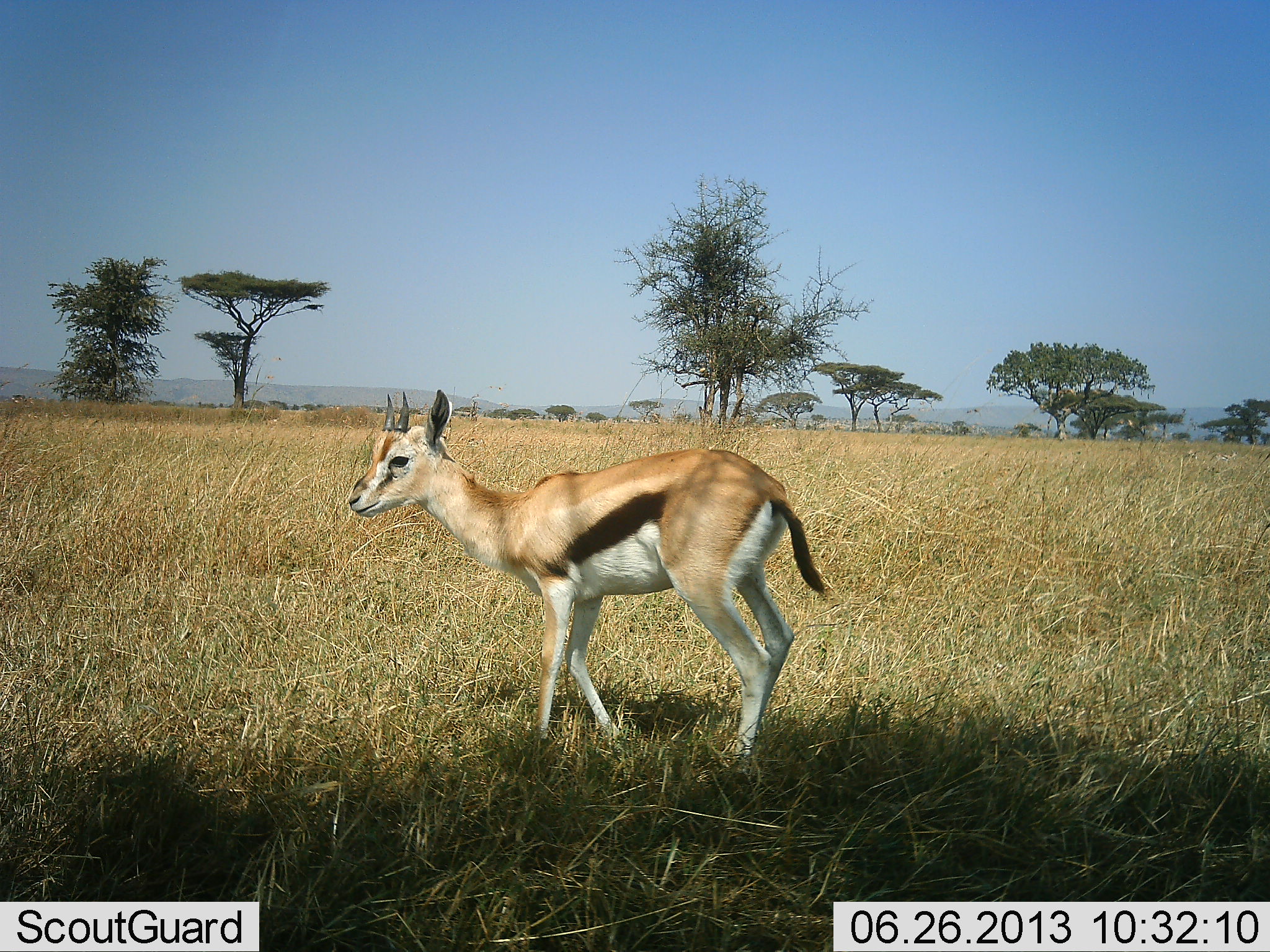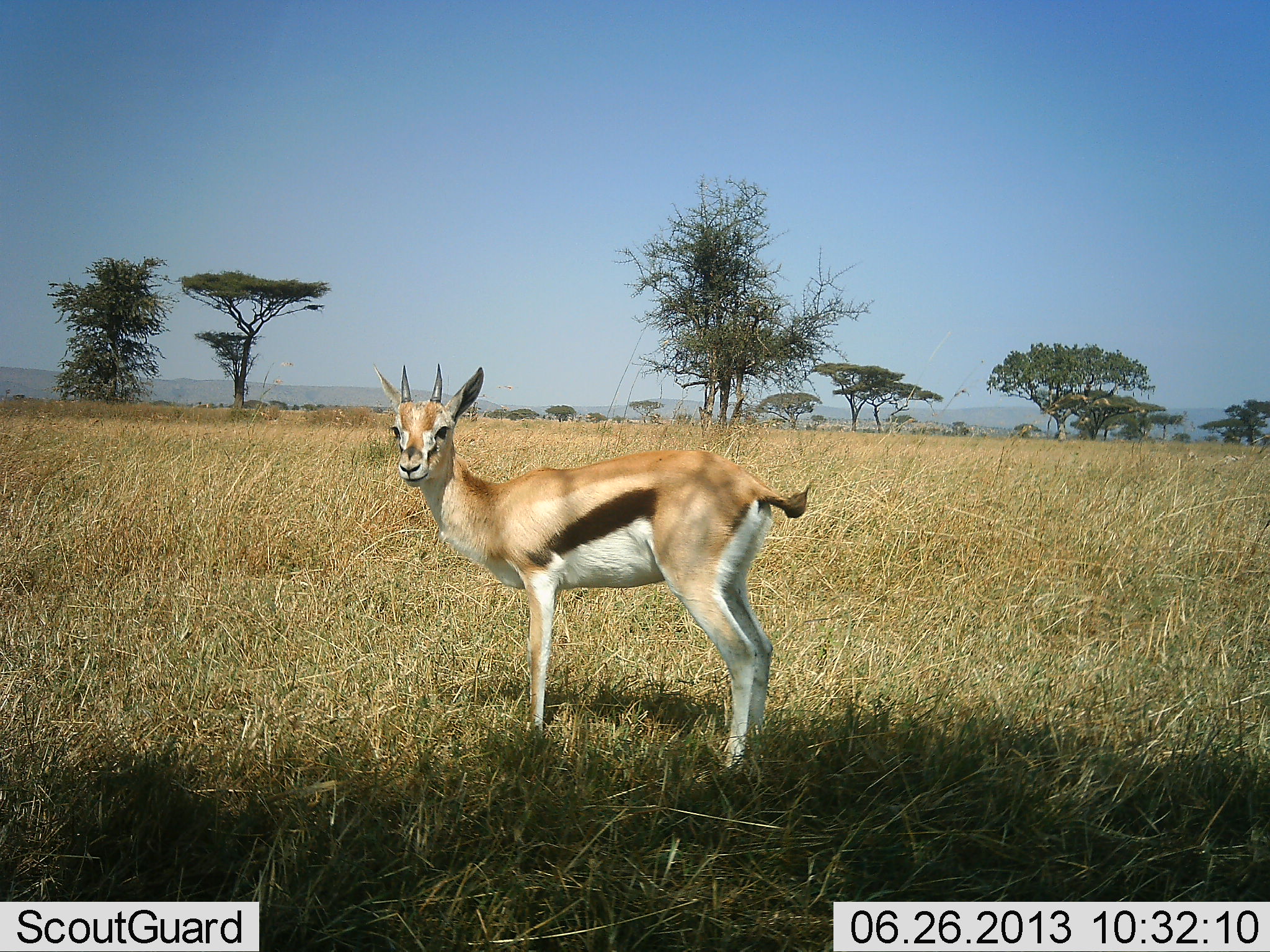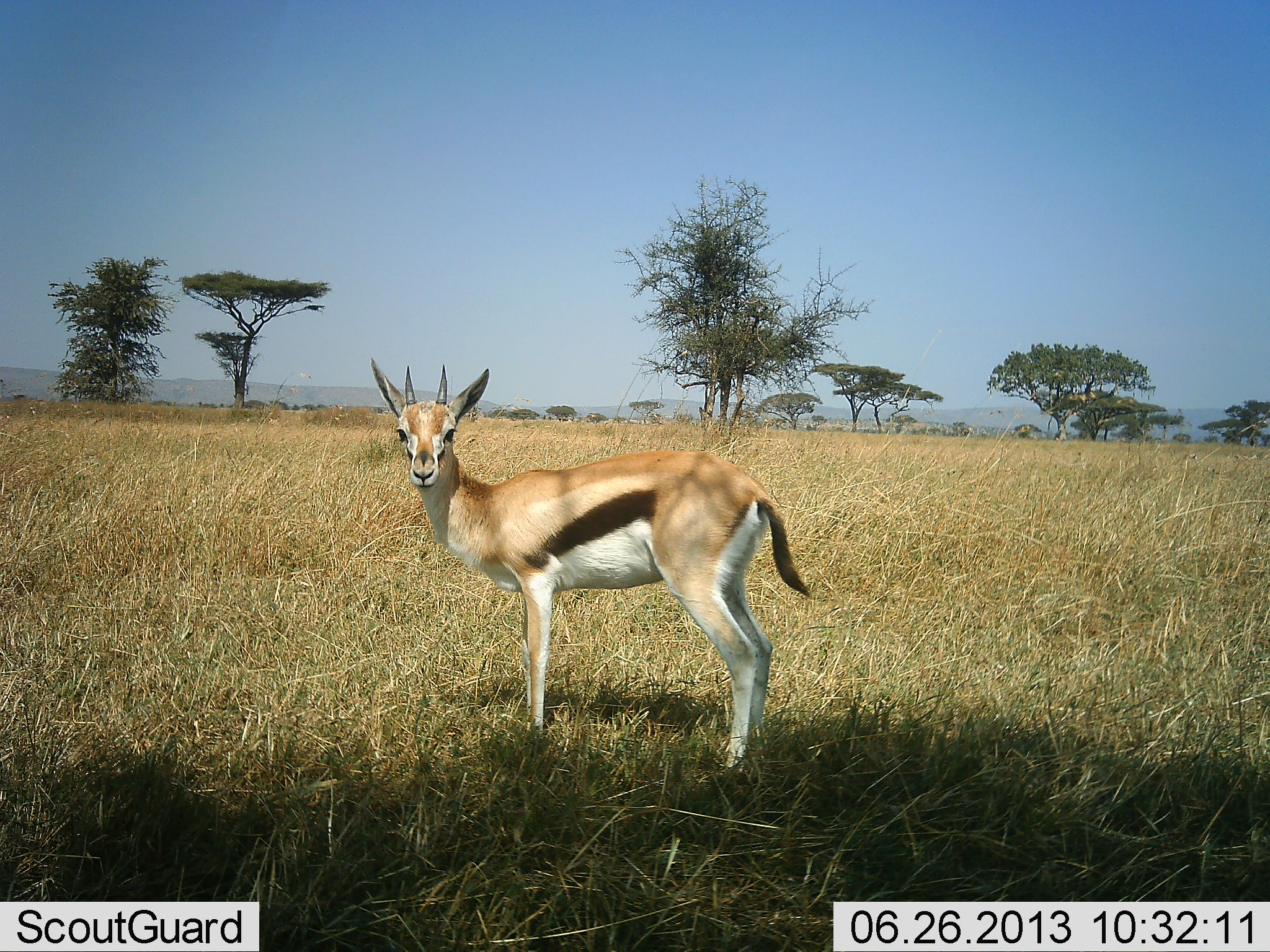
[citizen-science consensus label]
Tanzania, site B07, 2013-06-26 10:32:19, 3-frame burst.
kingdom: Animalia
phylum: Chordata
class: Mammalia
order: Artiodactyla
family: Bovidae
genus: Eudorcas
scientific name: Eudorcas thomsonii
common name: thomson's gazelle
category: gazellethomsons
Gazellethomsons (thomson's gazelle) (Eudorcas thomsonii), count 1. Behavior (volunteer vote fractions): standing 90%, resting 0%, moving 10%, interacting 0%. Young present (vote fraction): 0%. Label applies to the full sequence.